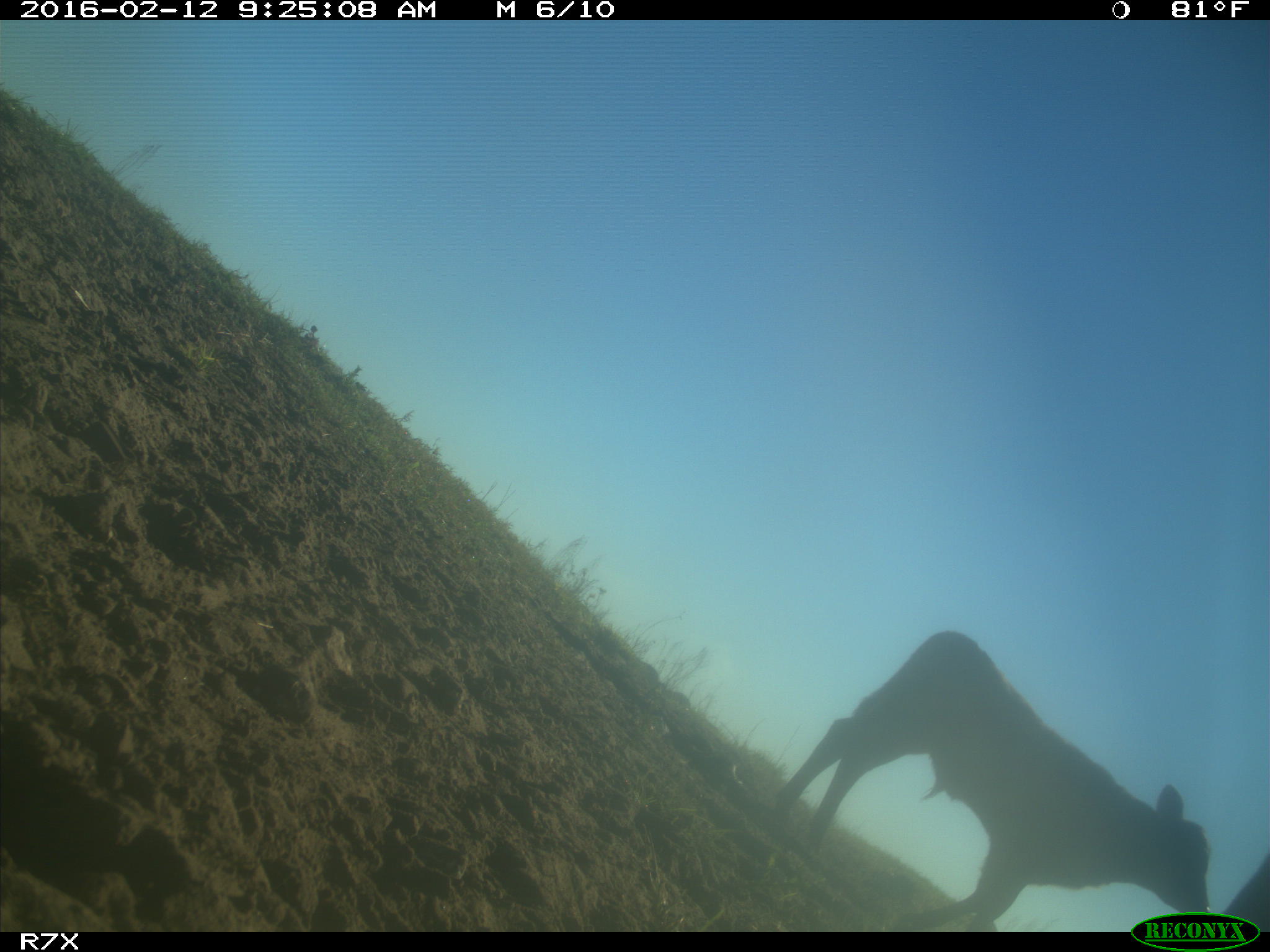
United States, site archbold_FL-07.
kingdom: Animalia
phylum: Chordata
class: Mammalia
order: Artiodactyla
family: Bovidae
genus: Bos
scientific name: Bos taurus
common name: domestic cow